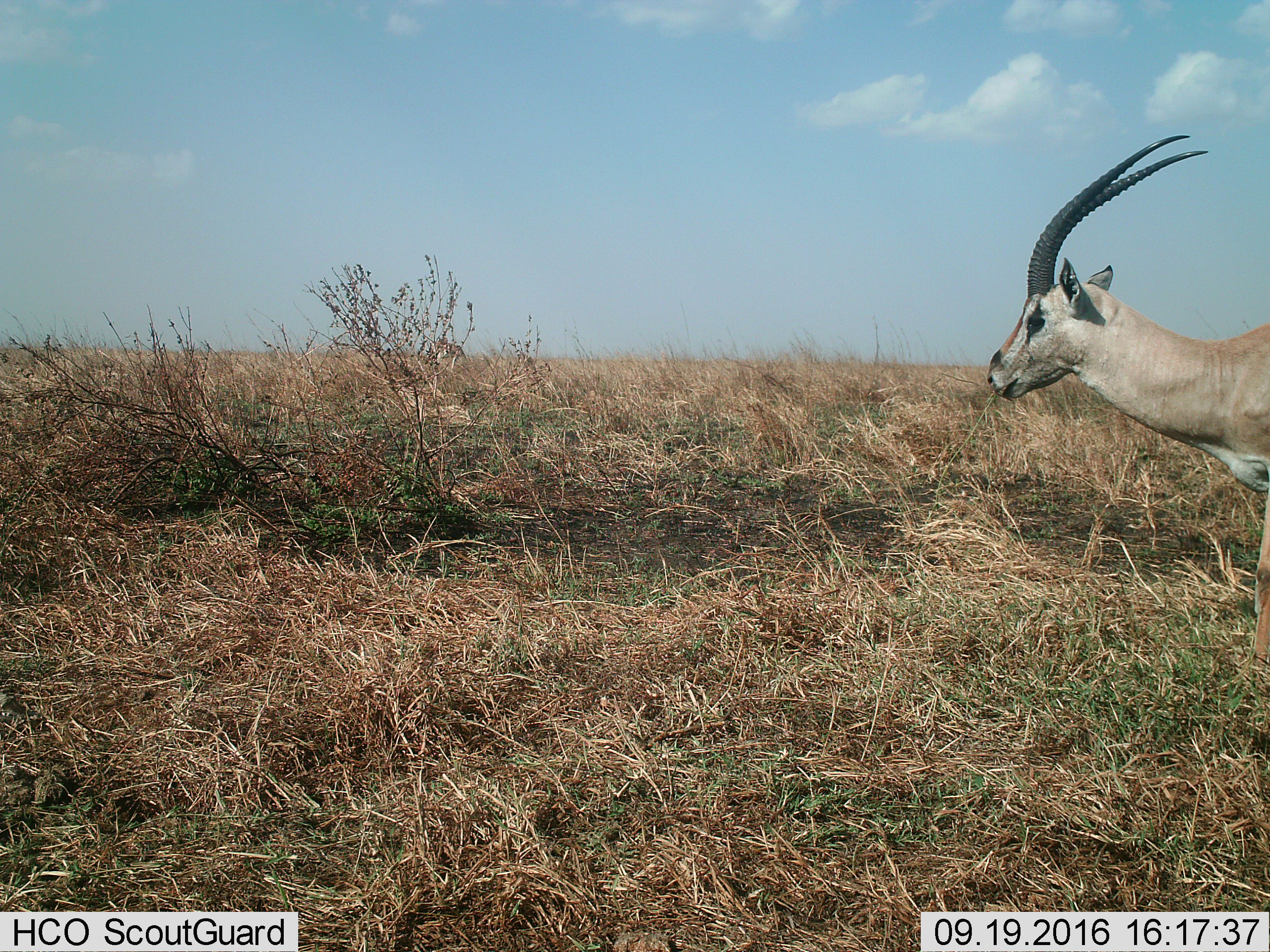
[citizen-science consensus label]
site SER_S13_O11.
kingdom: Animalia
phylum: Chordata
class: Mammalia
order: Artiodactyla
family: Bovidae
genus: Nanger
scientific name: Nanger granti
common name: grant's gazelle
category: gazellegrants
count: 1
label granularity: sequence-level